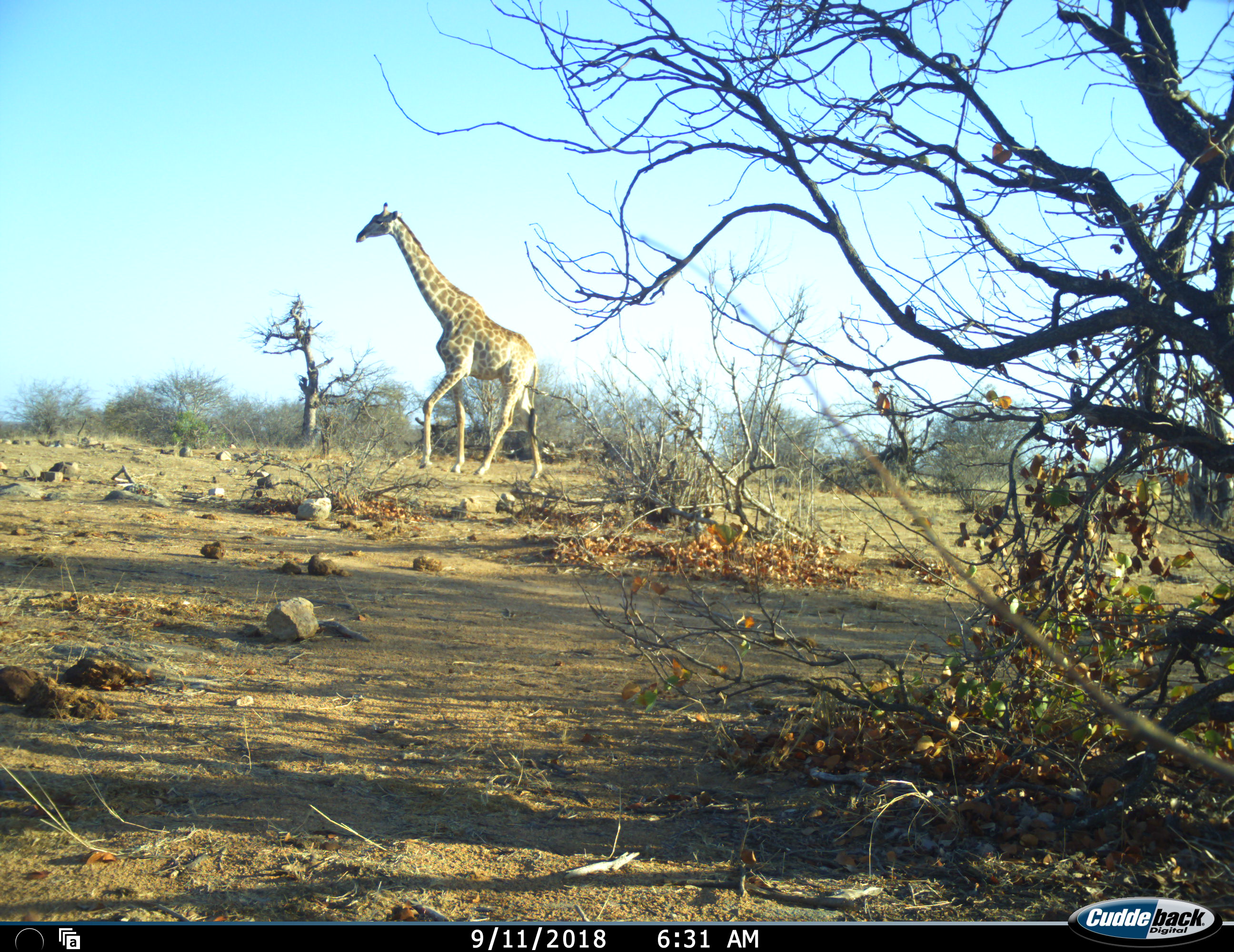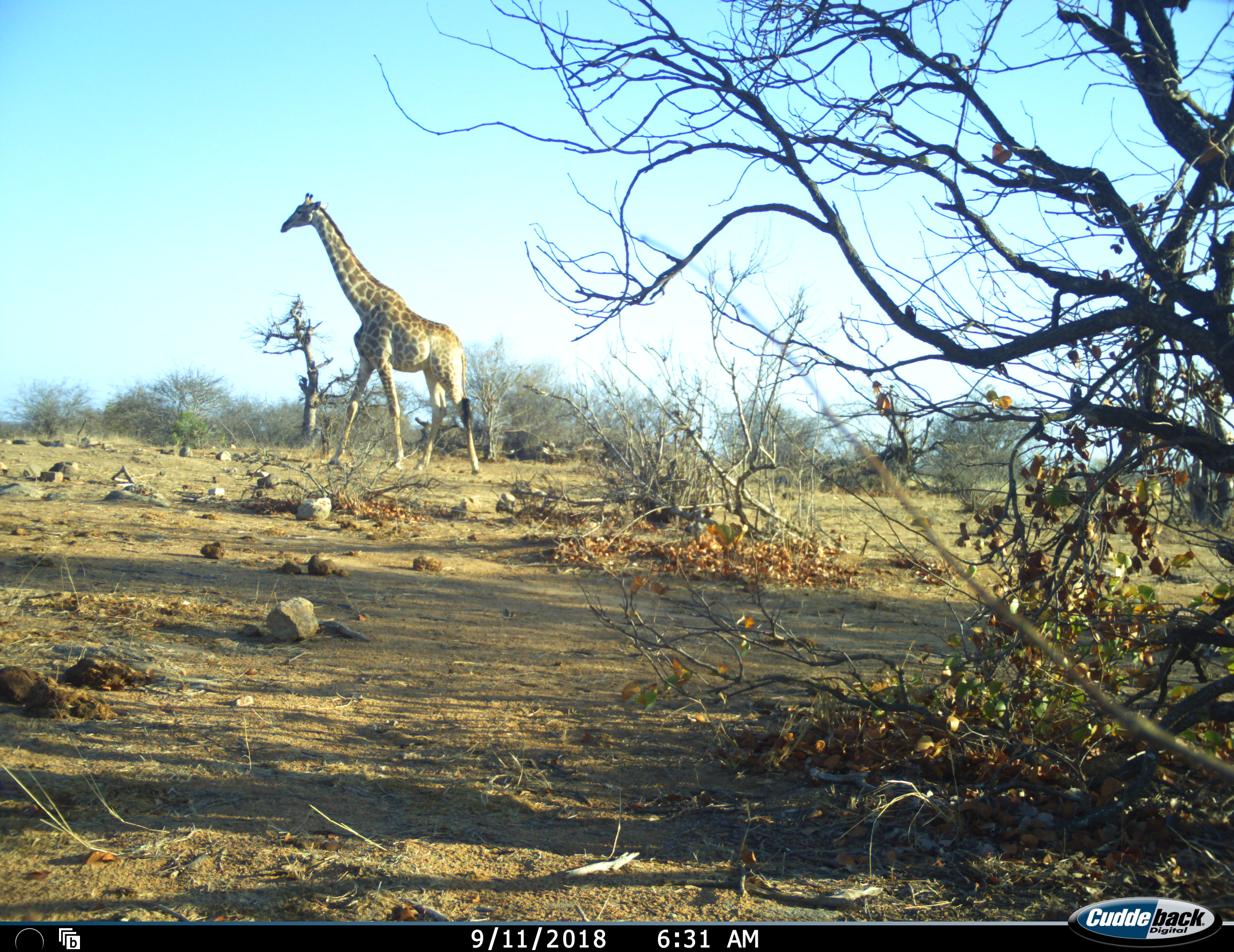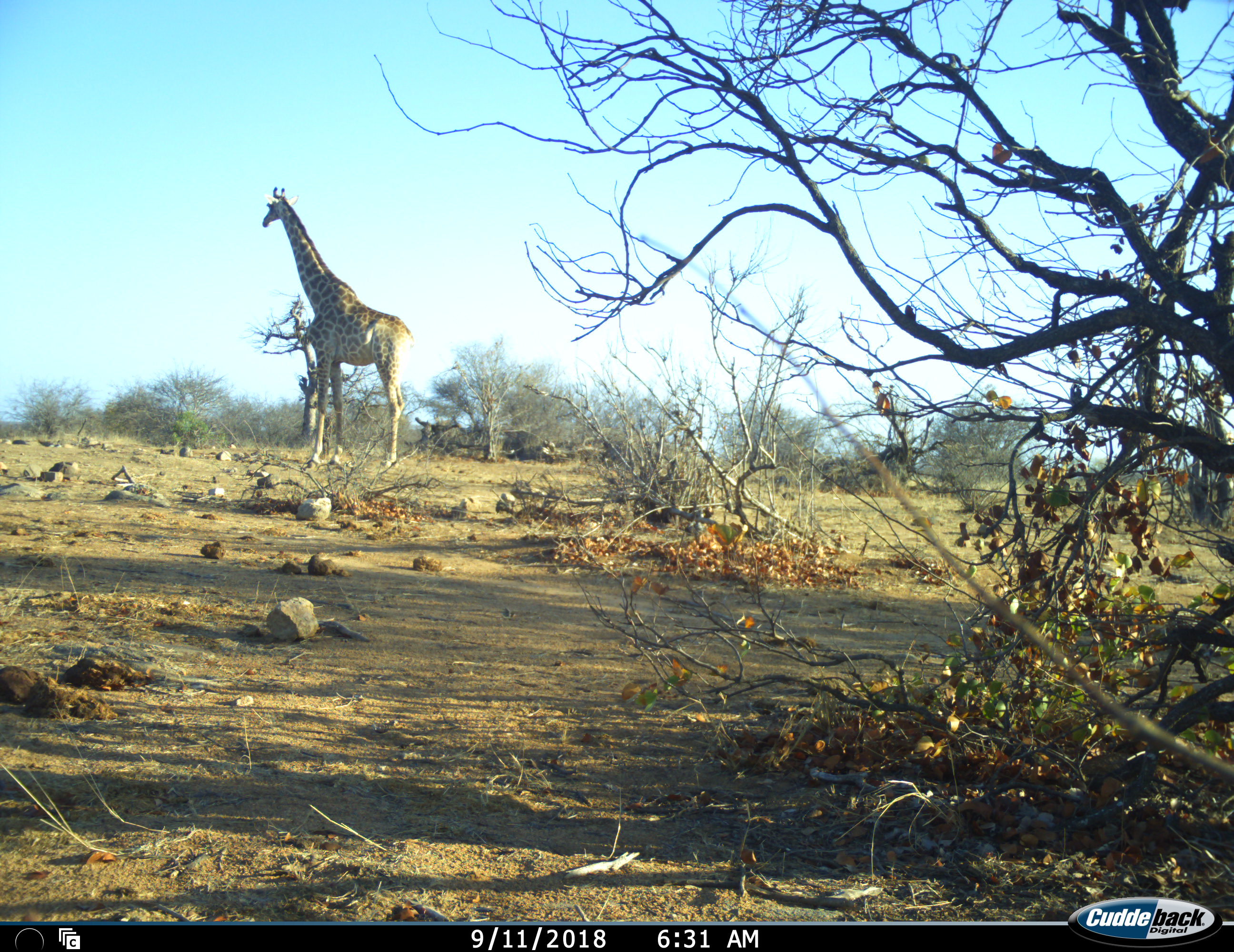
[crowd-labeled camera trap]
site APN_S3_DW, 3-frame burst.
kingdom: Animalia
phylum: Chordata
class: Mammalia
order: Artiodactyla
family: Giraffidae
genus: Giraffa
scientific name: Giraffa camelopardalis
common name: giraffe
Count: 1.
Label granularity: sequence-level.